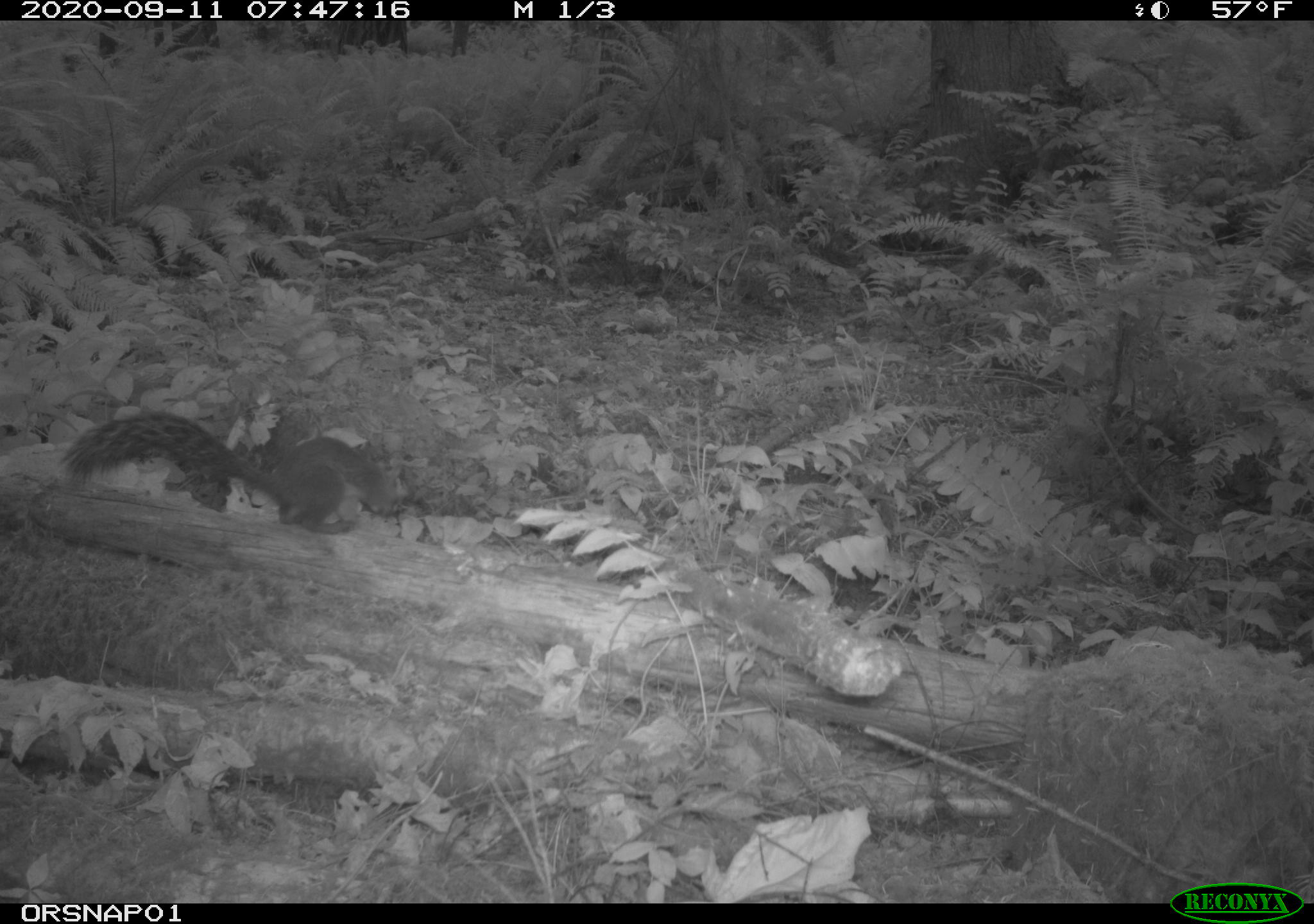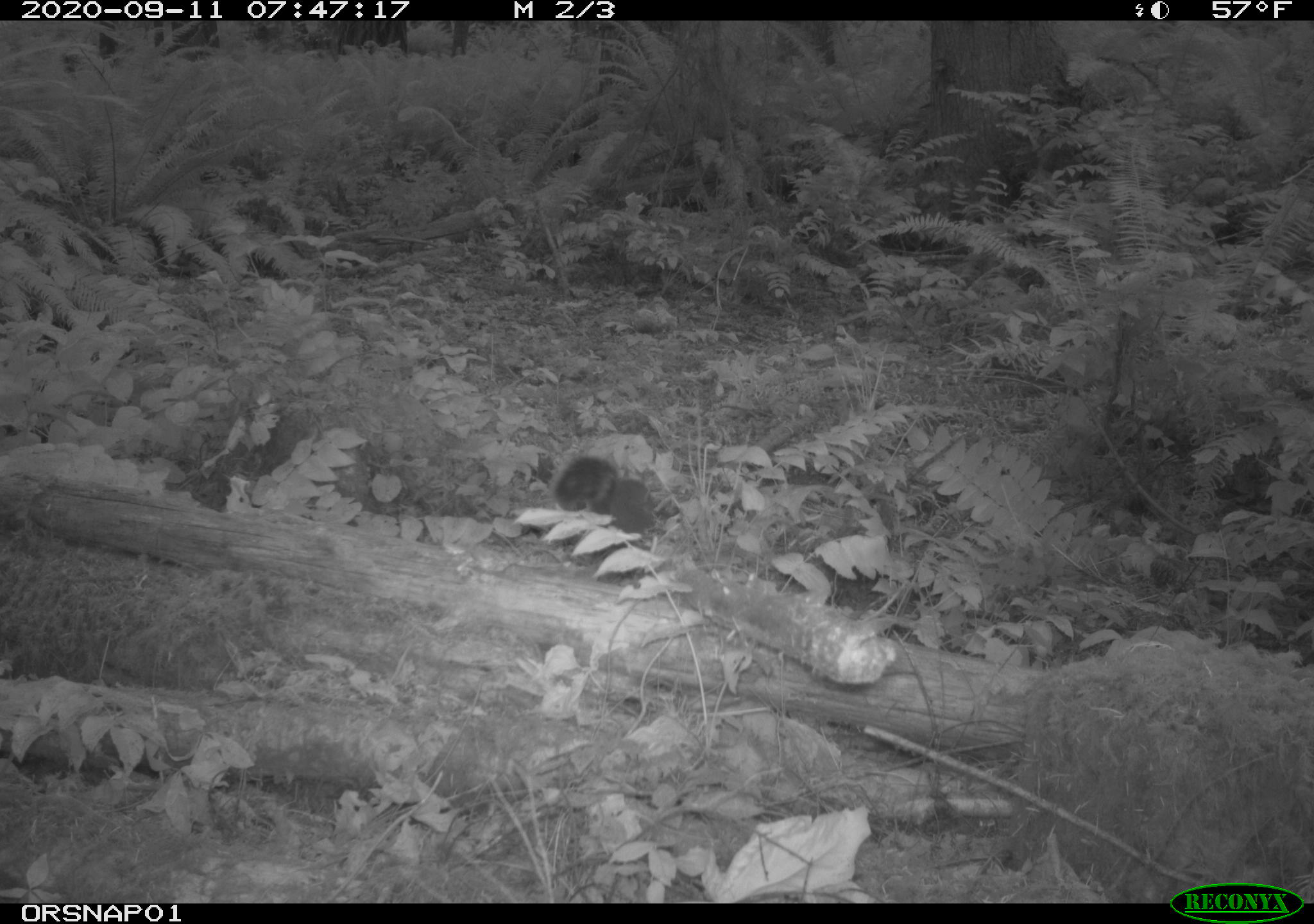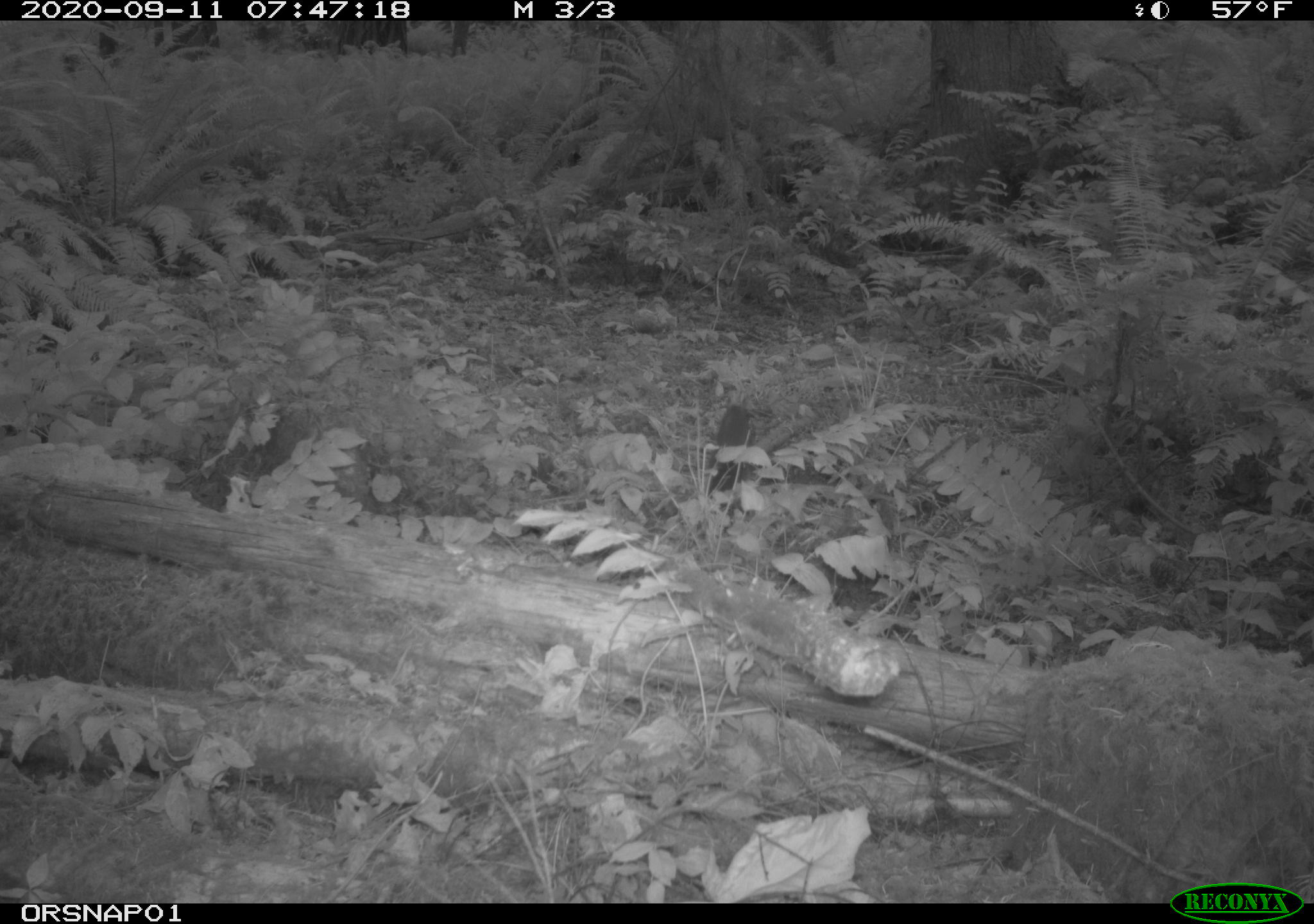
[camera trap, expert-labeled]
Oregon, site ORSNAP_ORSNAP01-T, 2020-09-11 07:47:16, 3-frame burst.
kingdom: Animalia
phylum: Chordata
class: Mammalia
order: Rodentia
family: Sciuridae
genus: Sciurus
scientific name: Sciurus griseus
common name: western gray squirrel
Western gray squirrel (Sciurus griseus).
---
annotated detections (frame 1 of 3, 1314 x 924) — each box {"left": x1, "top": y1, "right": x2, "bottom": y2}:
western gray squirrel: {"left": 72, "top": 417, "right": 420, "bottom": 541}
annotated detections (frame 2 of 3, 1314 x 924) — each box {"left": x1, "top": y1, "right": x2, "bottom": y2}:
western gray squirrel: {"left": 547, "top": 449, "right": 666, "bottom": 562}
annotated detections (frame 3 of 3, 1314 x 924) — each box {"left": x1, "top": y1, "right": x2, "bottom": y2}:
western gray squirrel: {"left": 697, "top": 399, "right": 771, "bottom": 508}